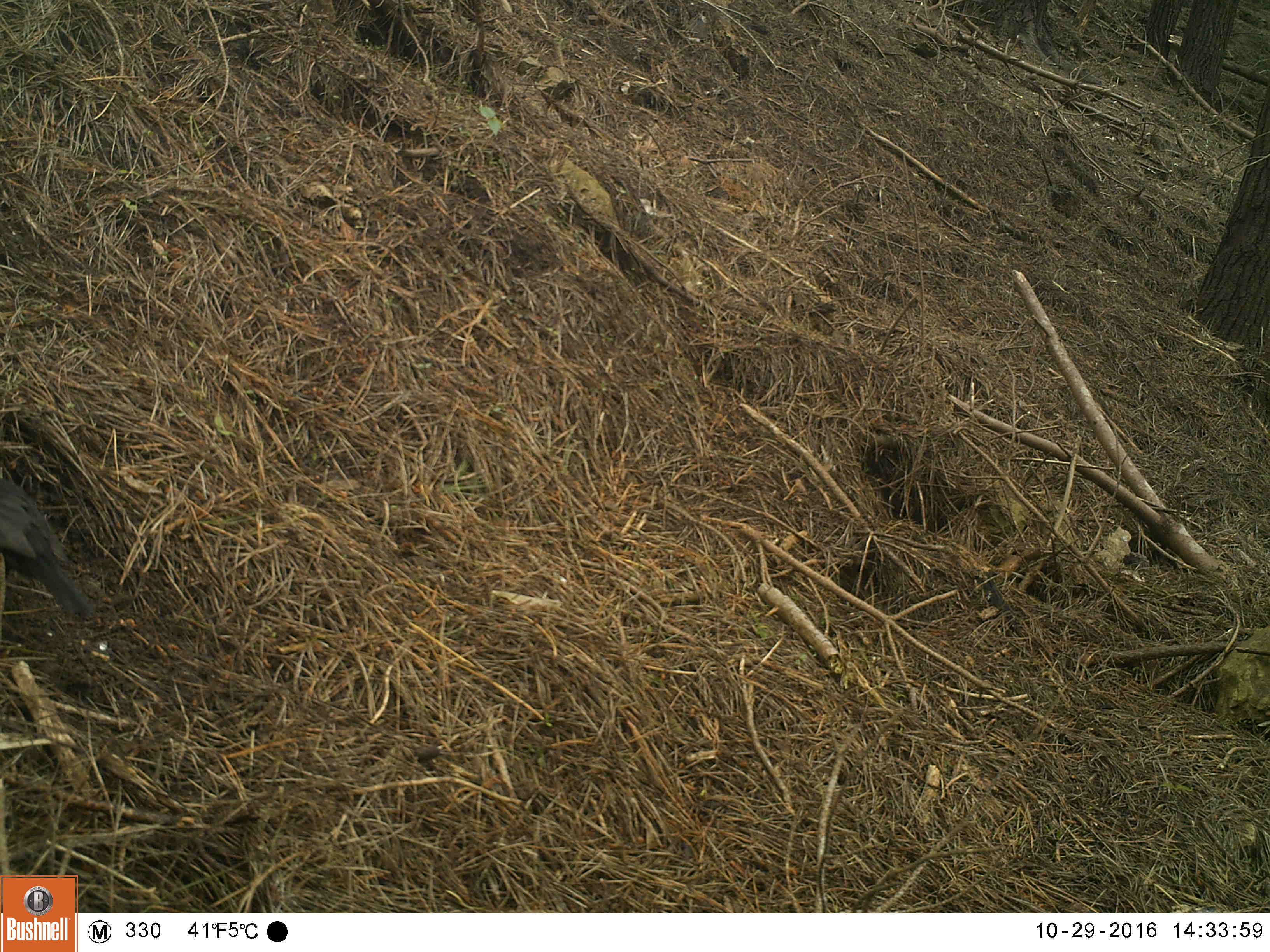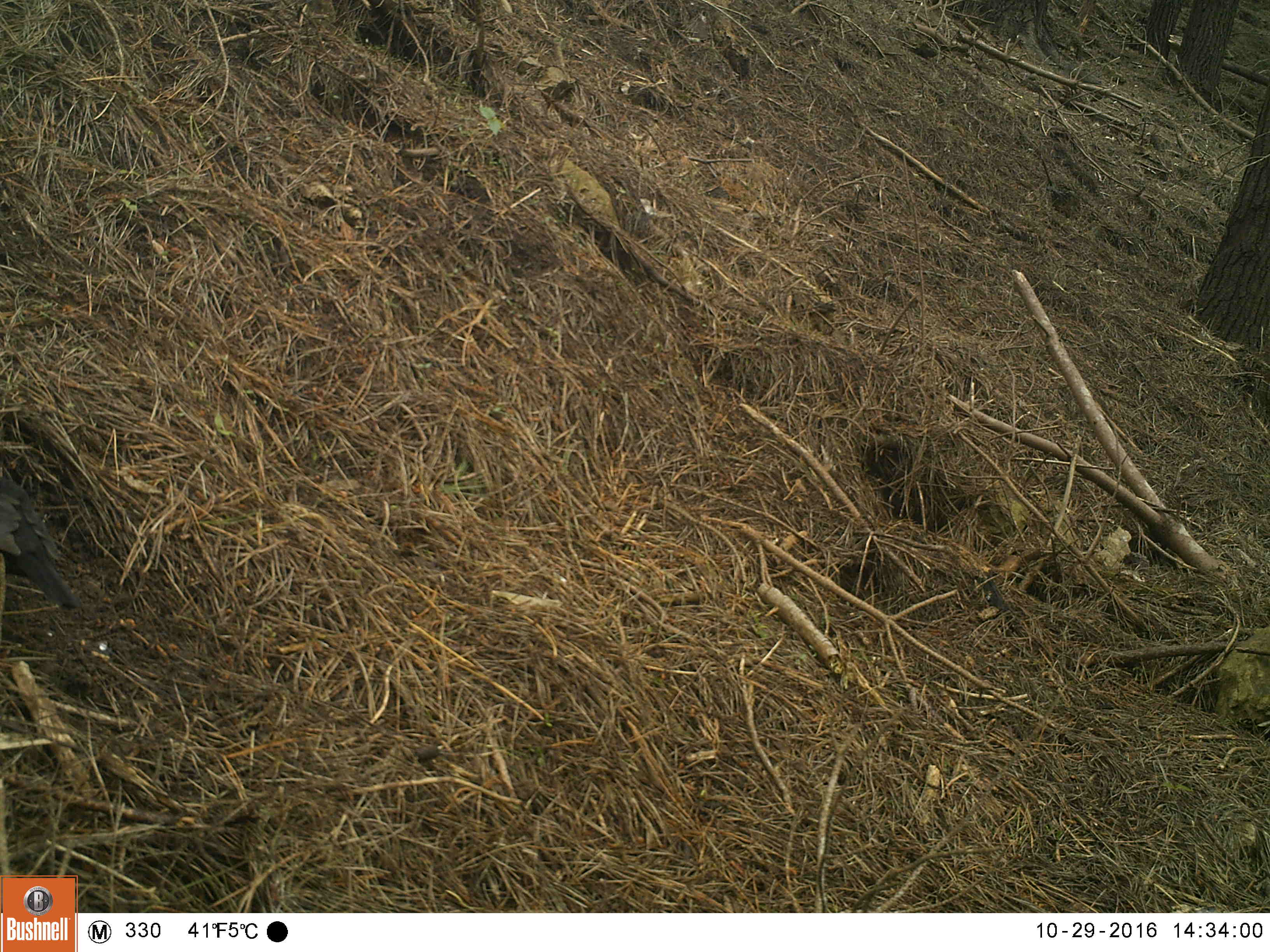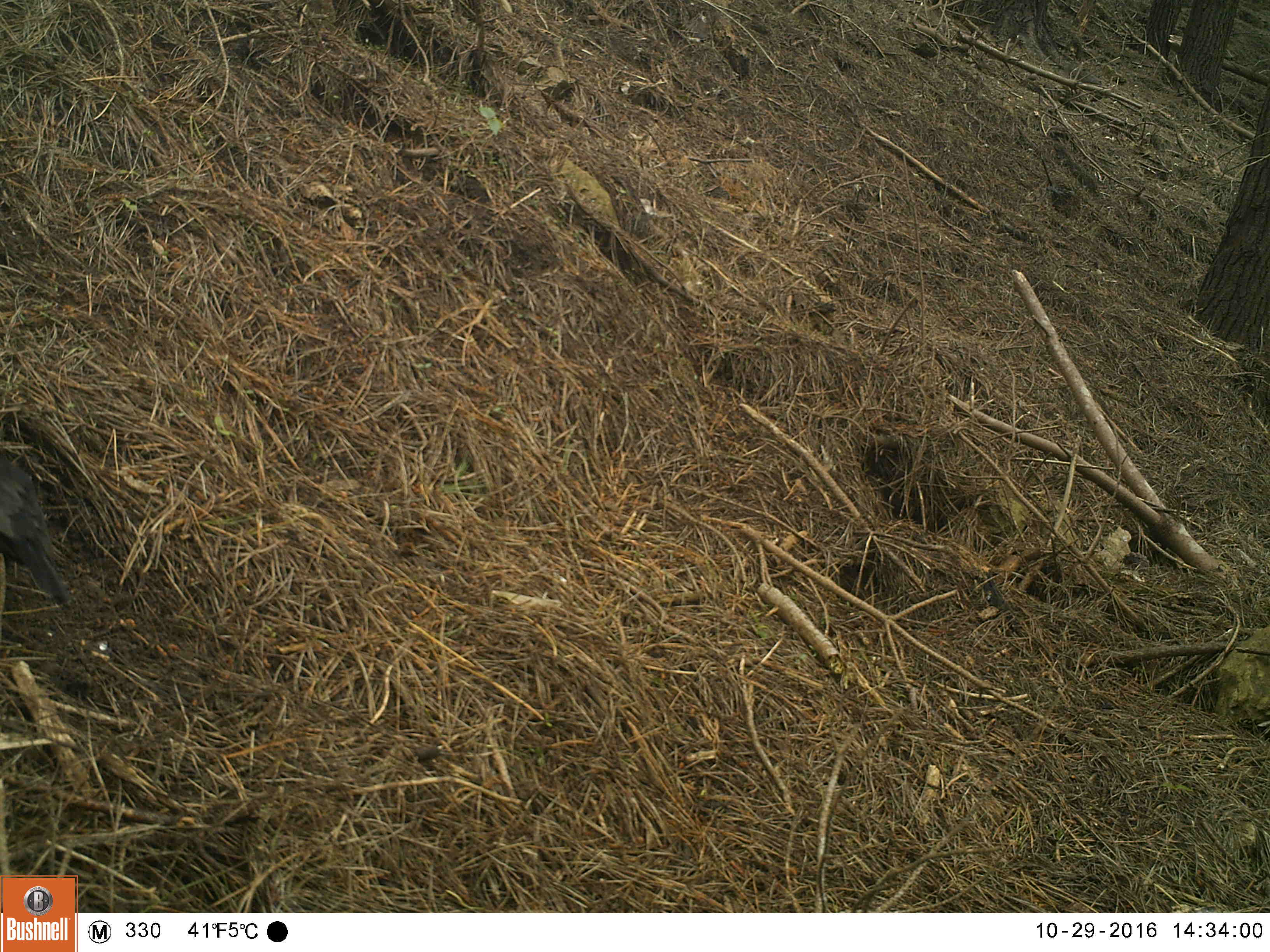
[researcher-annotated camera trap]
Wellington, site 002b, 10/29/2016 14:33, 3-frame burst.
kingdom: Animalia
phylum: Chordata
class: Aves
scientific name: Aves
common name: bird